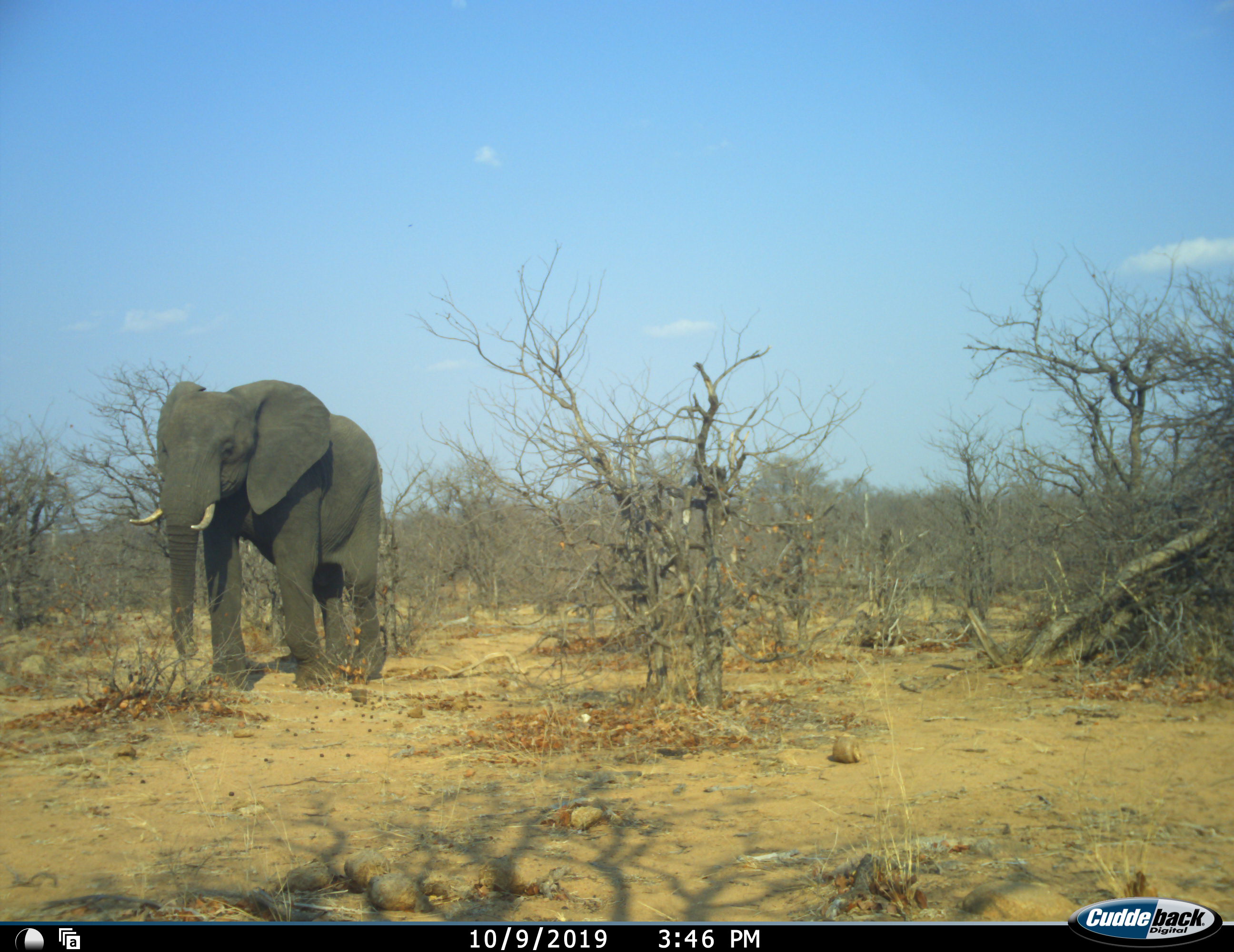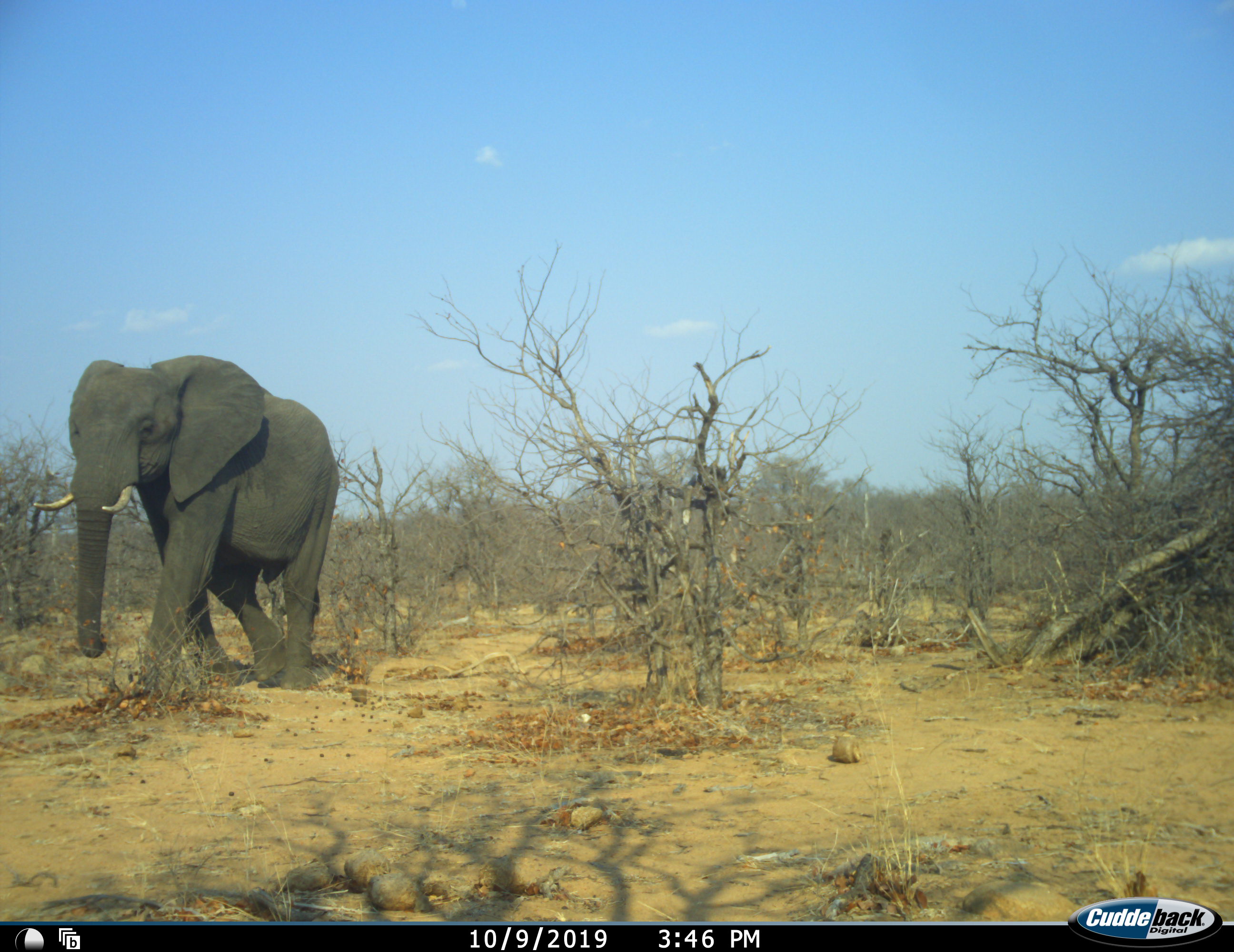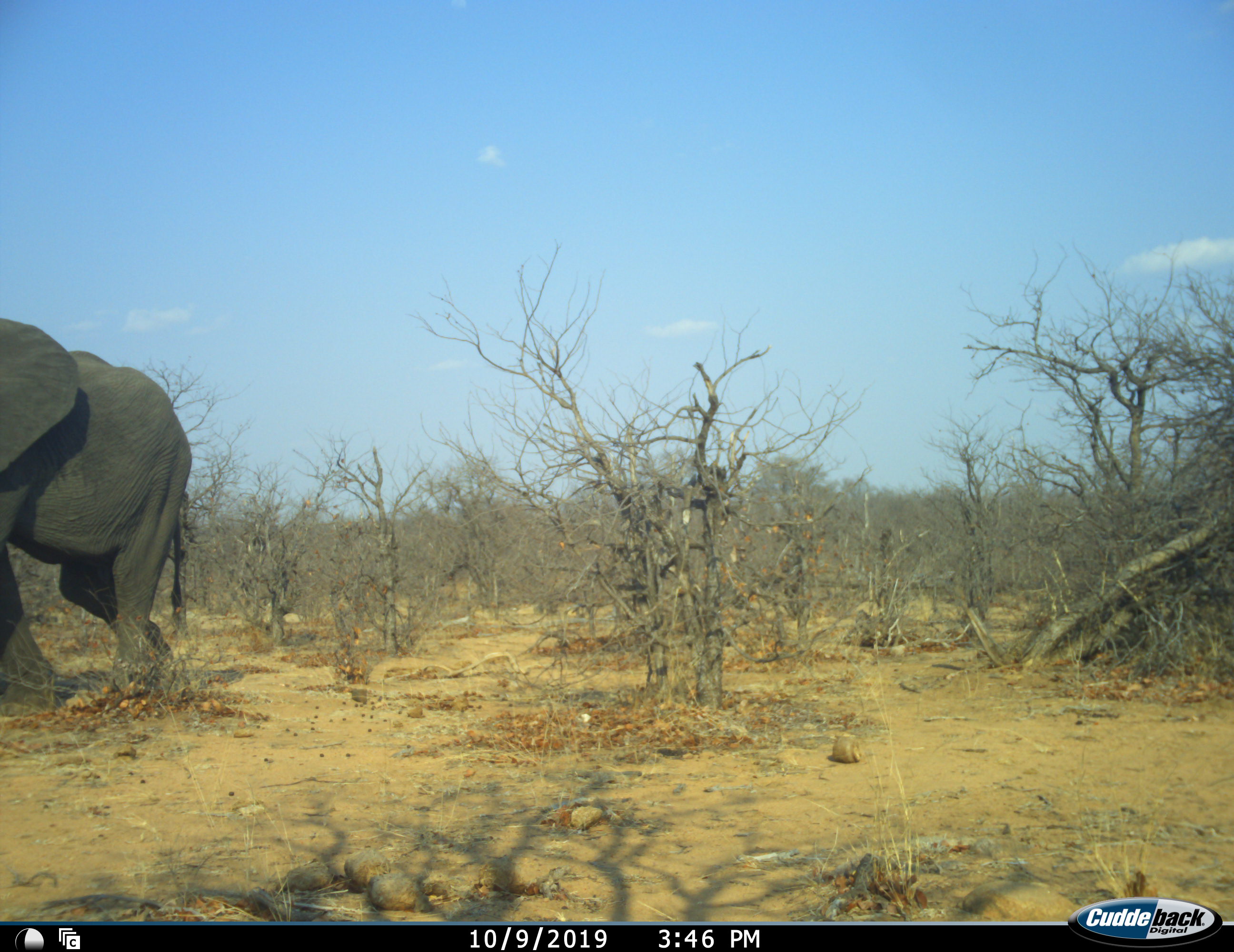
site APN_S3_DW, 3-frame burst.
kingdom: Animalia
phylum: Chordata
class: Mammalia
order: Proboscidea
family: Elephantidae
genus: Loxodonta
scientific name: Loxodonta africana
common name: african bush elephant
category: elephant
Elephant (african bush elephant) (Loxodonta africana), count 1. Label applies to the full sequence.